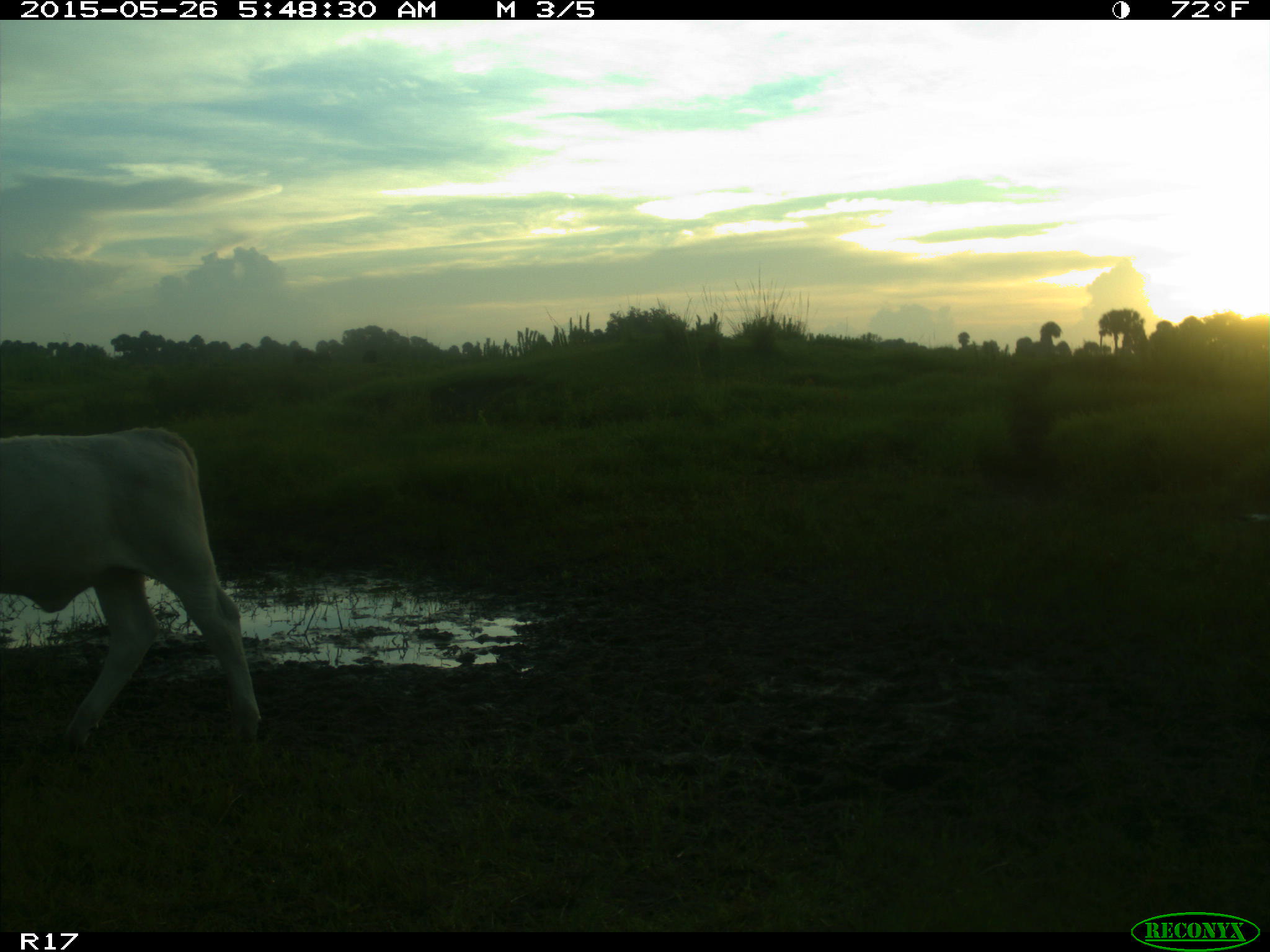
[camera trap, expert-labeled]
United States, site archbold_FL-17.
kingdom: Animalia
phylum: Chordata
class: Mammalia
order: Artiodactyla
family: Bovidae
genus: Bos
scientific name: Bos taurus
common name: domestic cow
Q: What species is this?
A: Bos taurus (domestic cow).